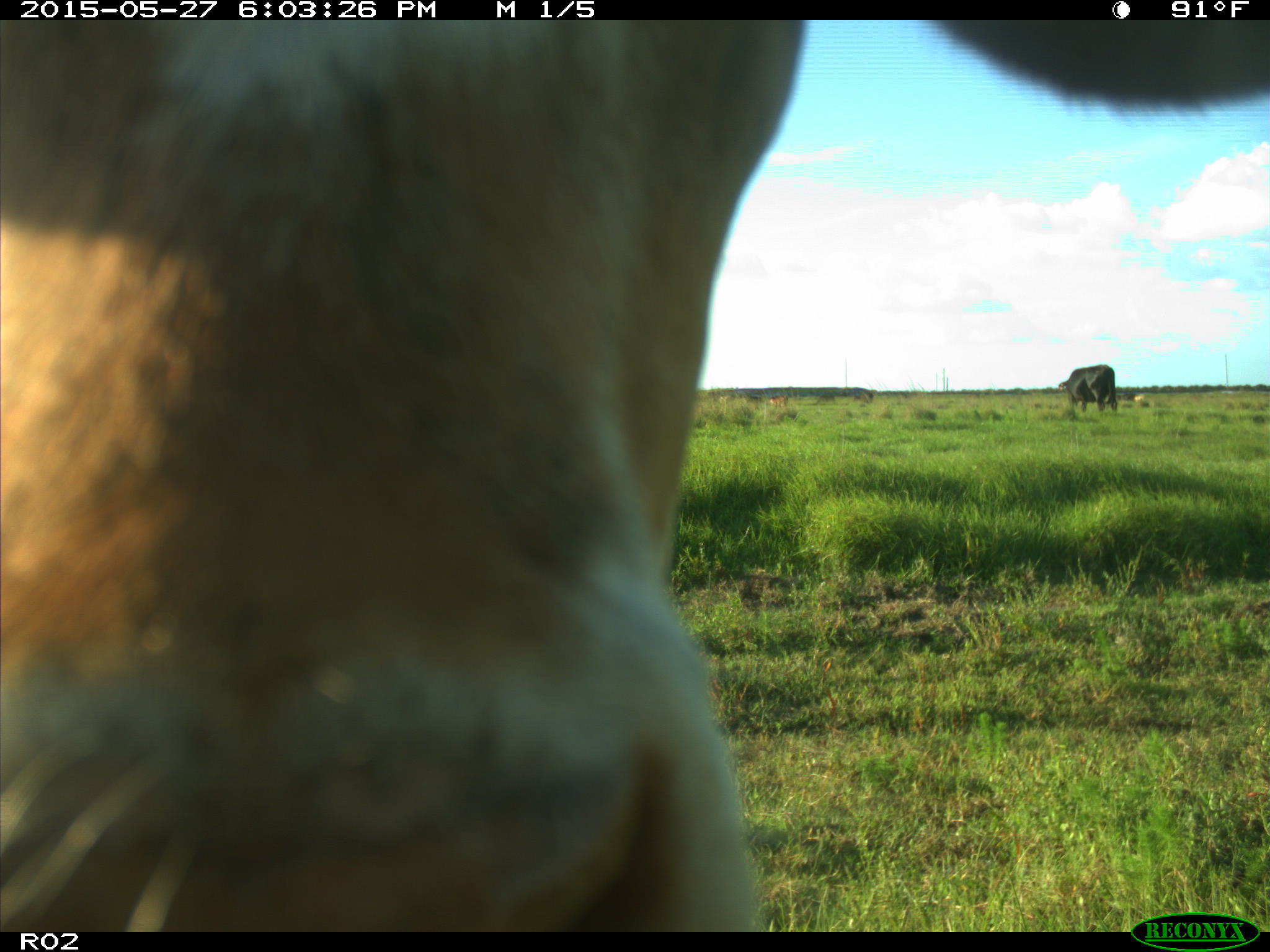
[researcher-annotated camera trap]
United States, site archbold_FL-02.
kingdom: Animalia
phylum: Chordata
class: Mammalia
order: Artiodactyla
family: Bovidae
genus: Bos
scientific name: Bos taurus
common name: domestic cow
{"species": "Bos taurus (domestic cow)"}